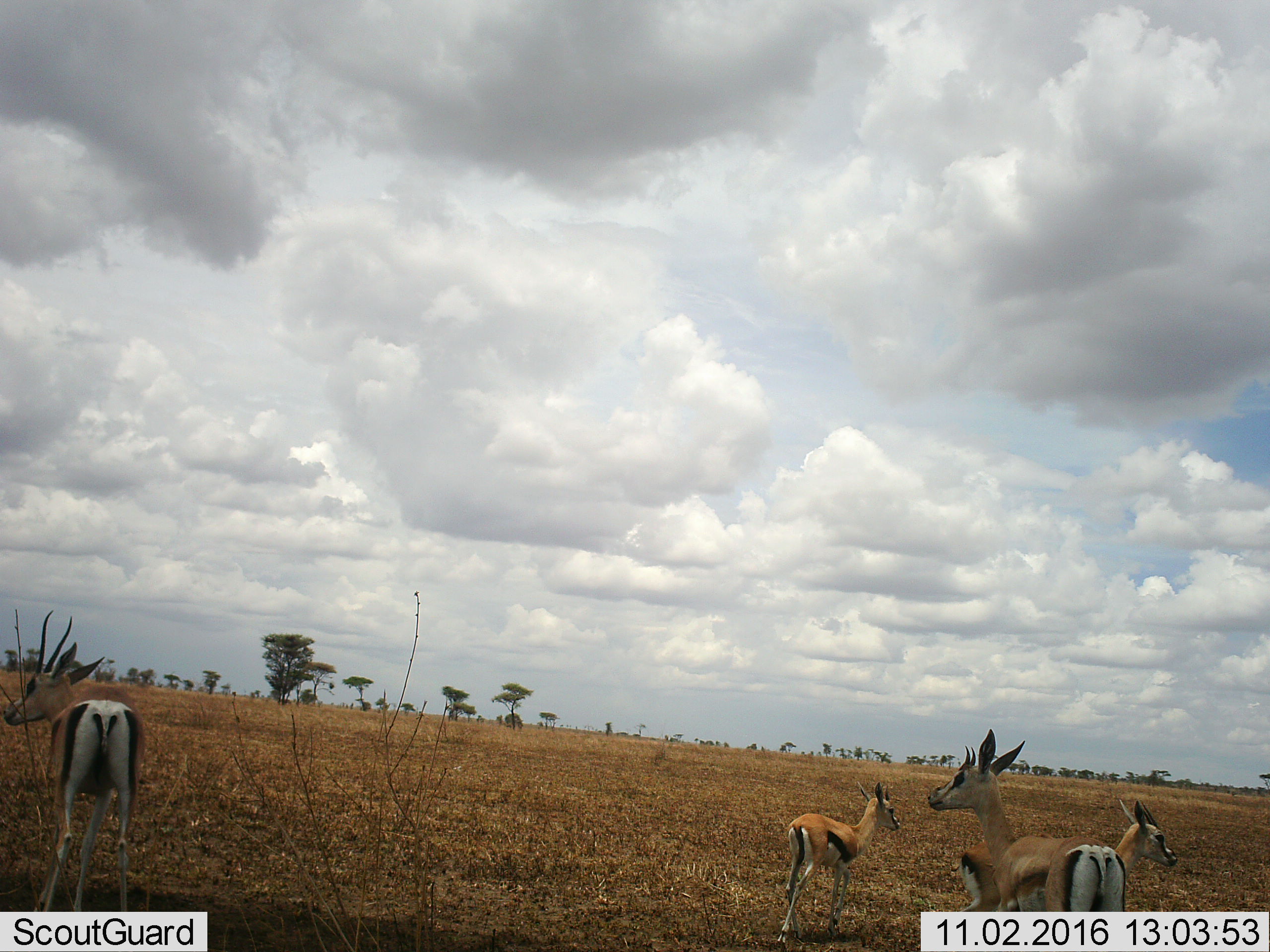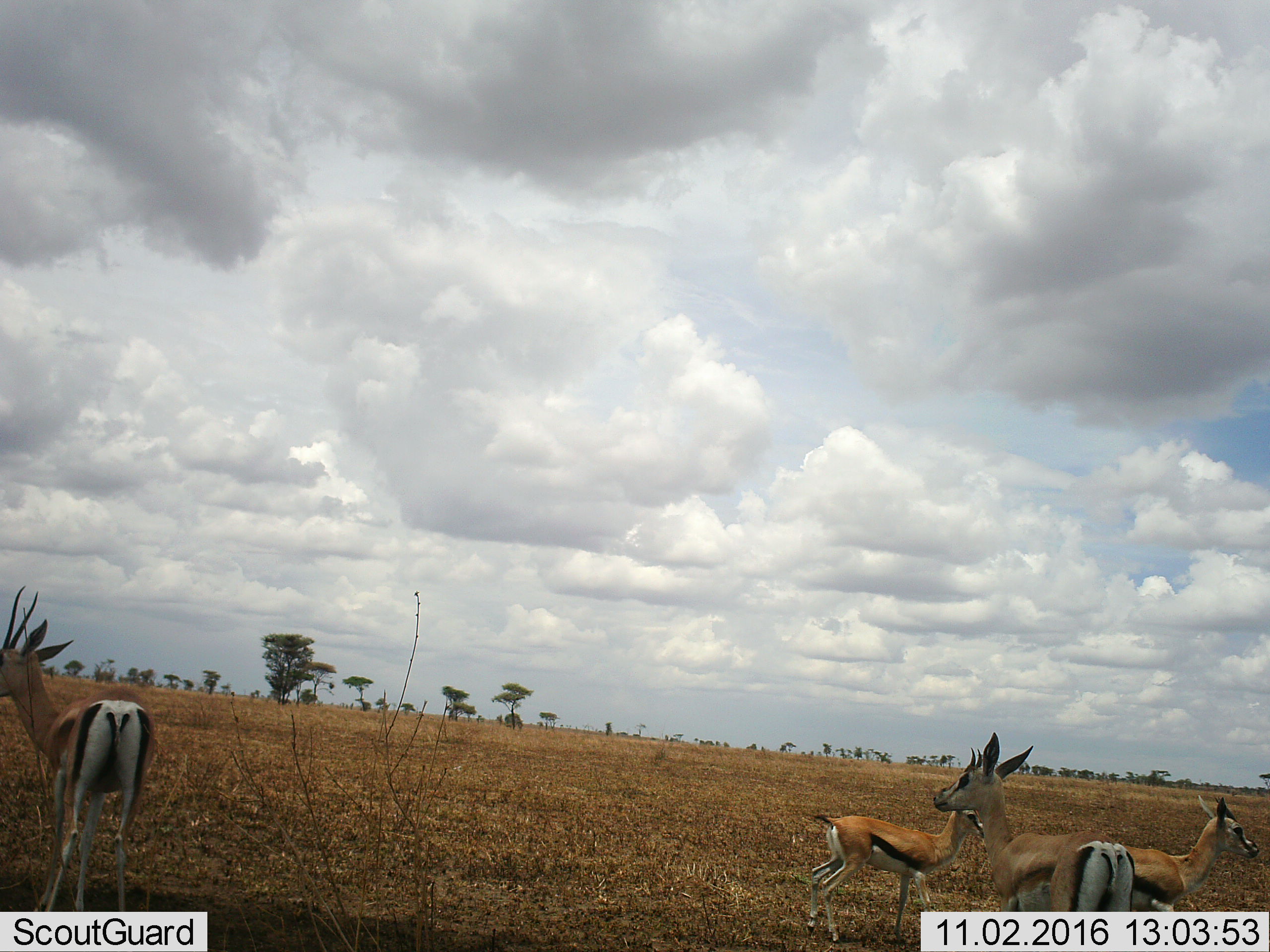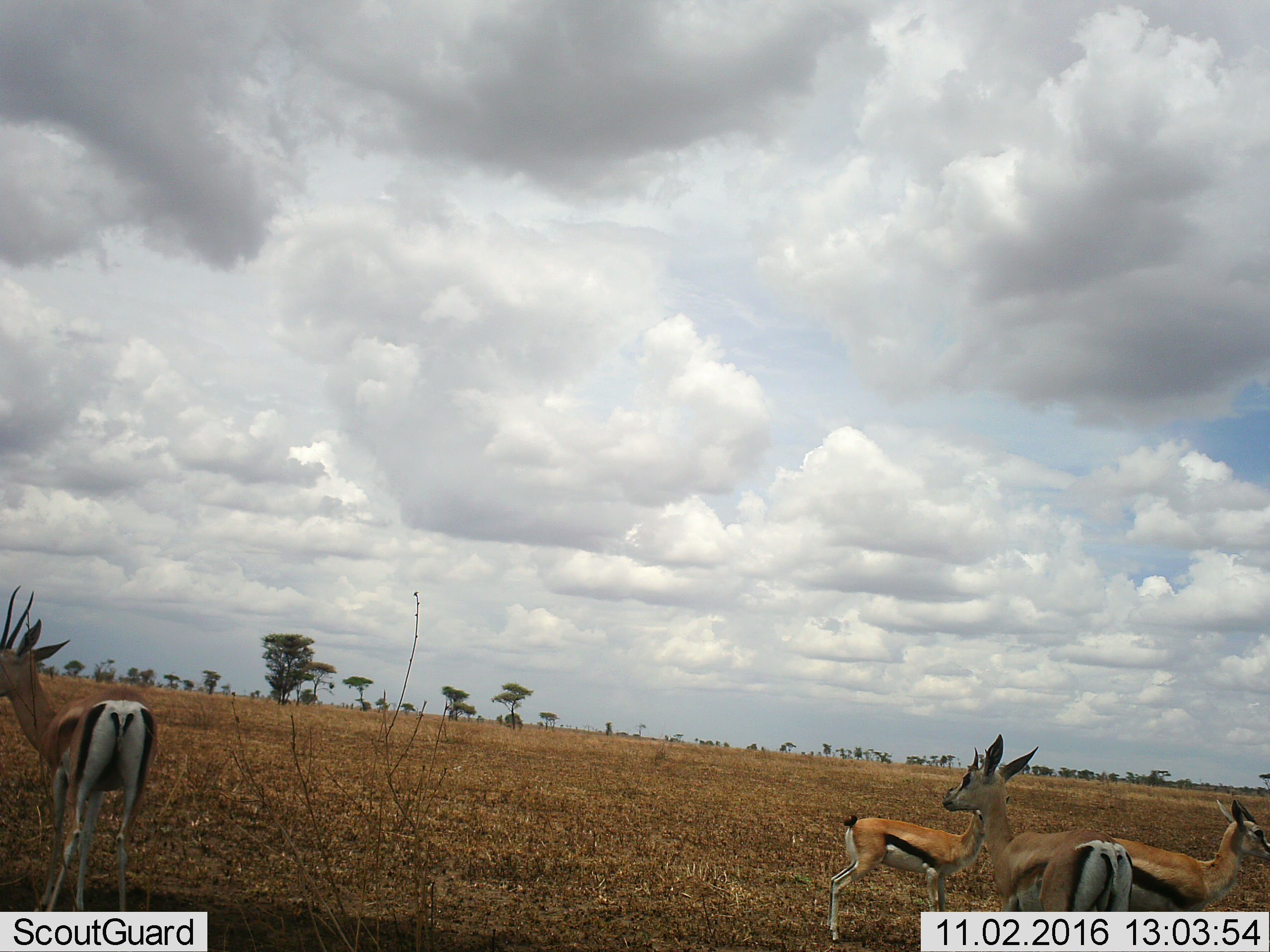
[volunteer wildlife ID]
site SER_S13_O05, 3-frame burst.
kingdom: Animalia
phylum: Chordata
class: Mammalia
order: Artiodactyla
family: Bovidae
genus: Eudorcas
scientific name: Eudorcas thomsonii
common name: thomson's gazelle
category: gazellethomsons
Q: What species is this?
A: Gazellethomsons (thomson's gazelle) (Eudorcas thomsonii).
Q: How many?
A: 4.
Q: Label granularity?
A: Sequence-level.